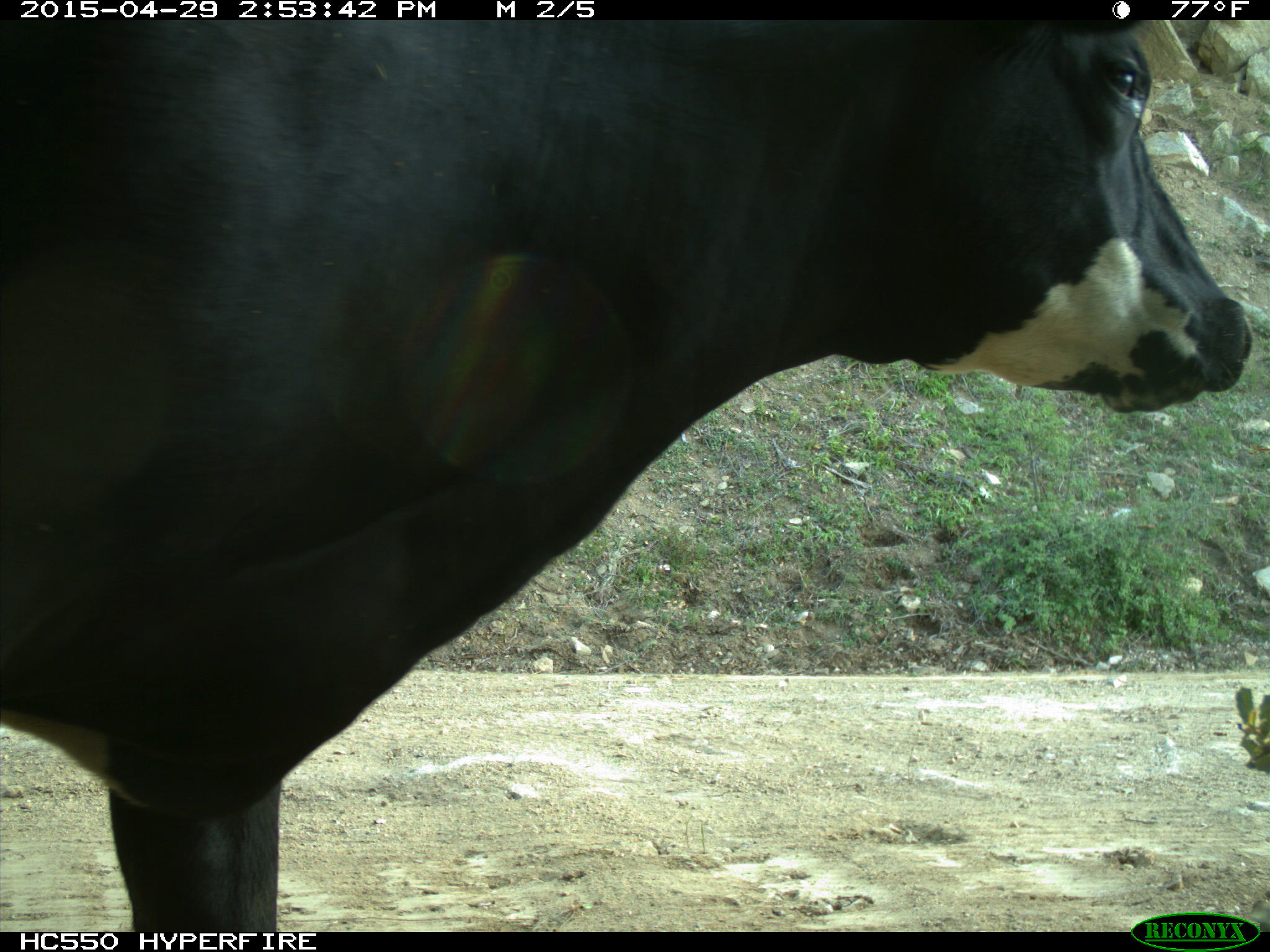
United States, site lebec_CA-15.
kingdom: Animalia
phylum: Chordata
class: Mammalia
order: Artiodactyla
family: Bovidae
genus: Bos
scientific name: Bos taurus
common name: domestic cow